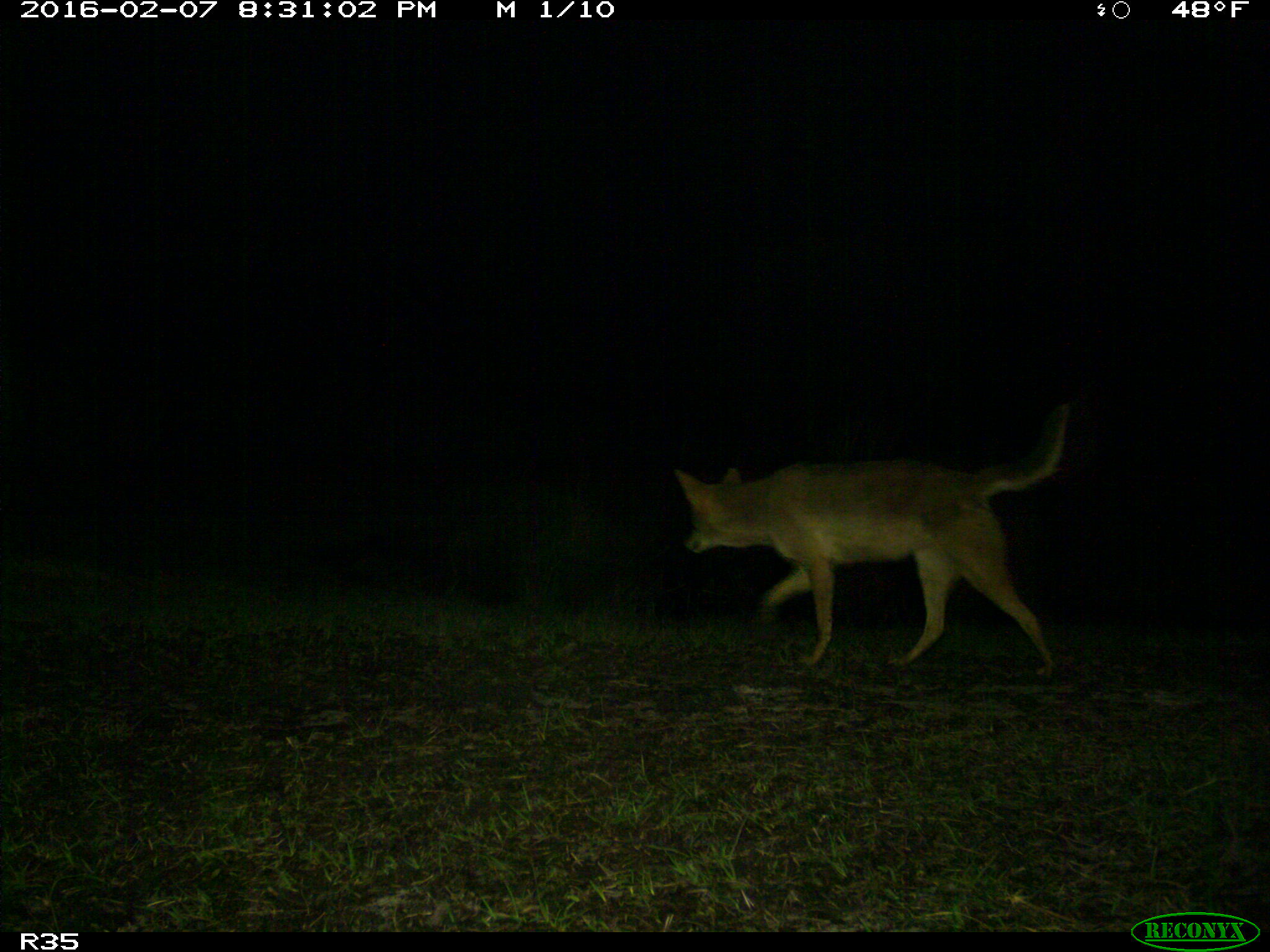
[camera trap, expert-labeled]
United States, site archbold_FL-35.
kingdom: Animalia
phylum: Chordata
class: Mammalia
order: Carnivora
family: Canidae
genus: Canis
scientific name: Canis latrans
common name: coyote